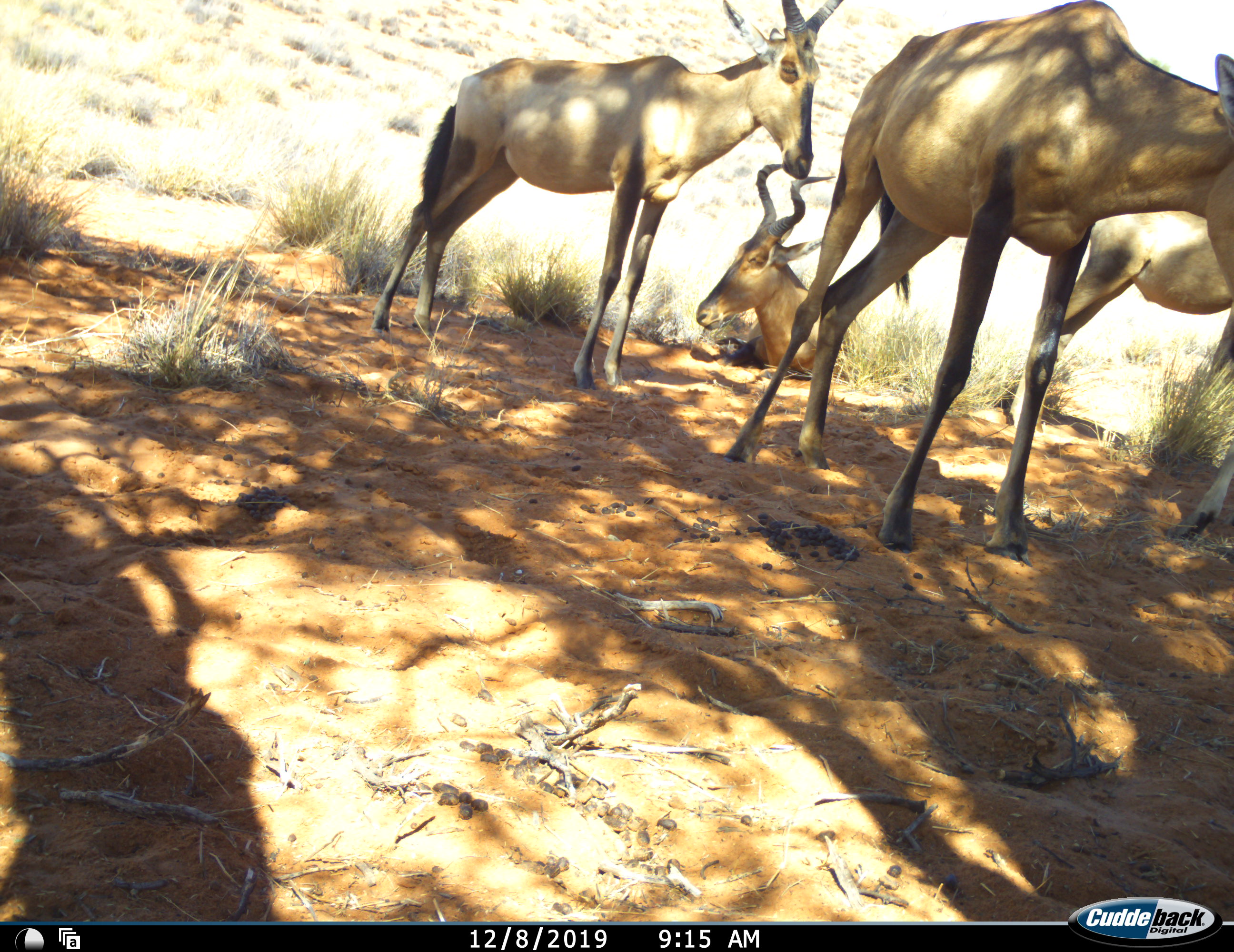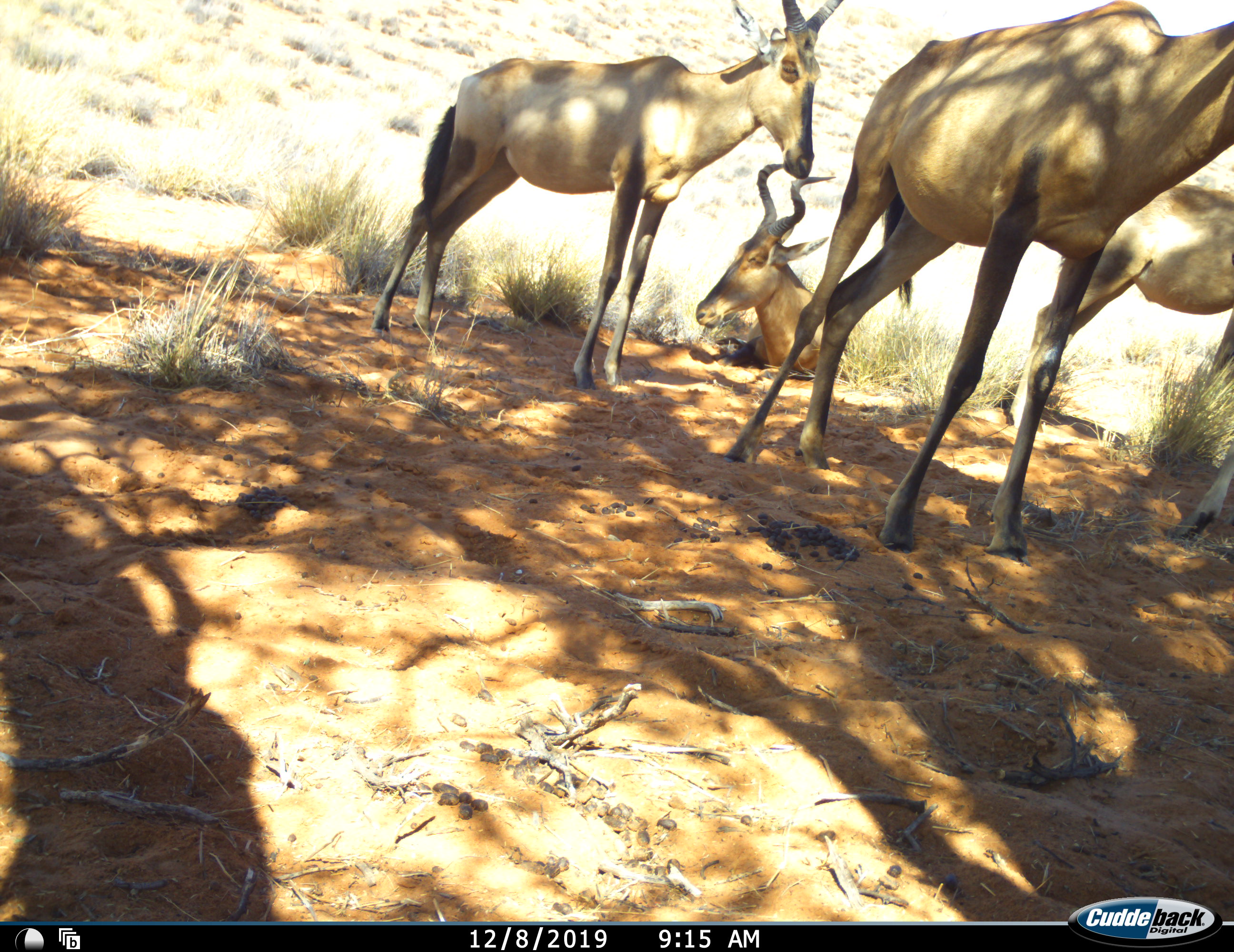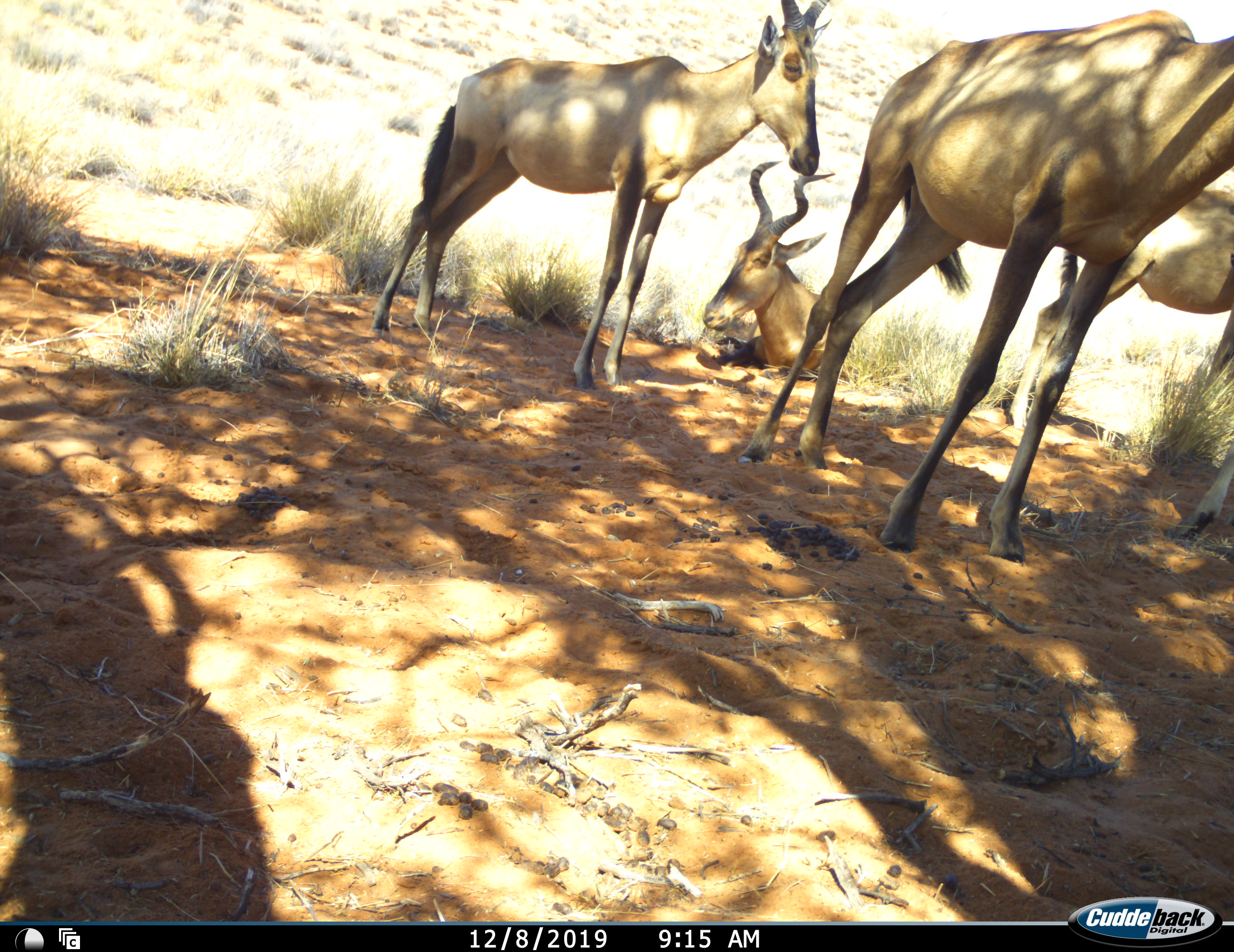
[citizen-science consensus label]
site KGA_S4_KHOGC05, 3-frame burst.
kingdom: Animalia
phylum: Chordata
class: Mammalia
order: Artiodactyla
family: Bovidae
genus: Alcelaphus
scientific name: Alcelaphus buselaphus caama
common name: red hartebeest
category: hartebeestred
Hartebeestred (red hartebeest) (Alcelaphus buselaphus caama), count 4. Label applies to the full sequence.